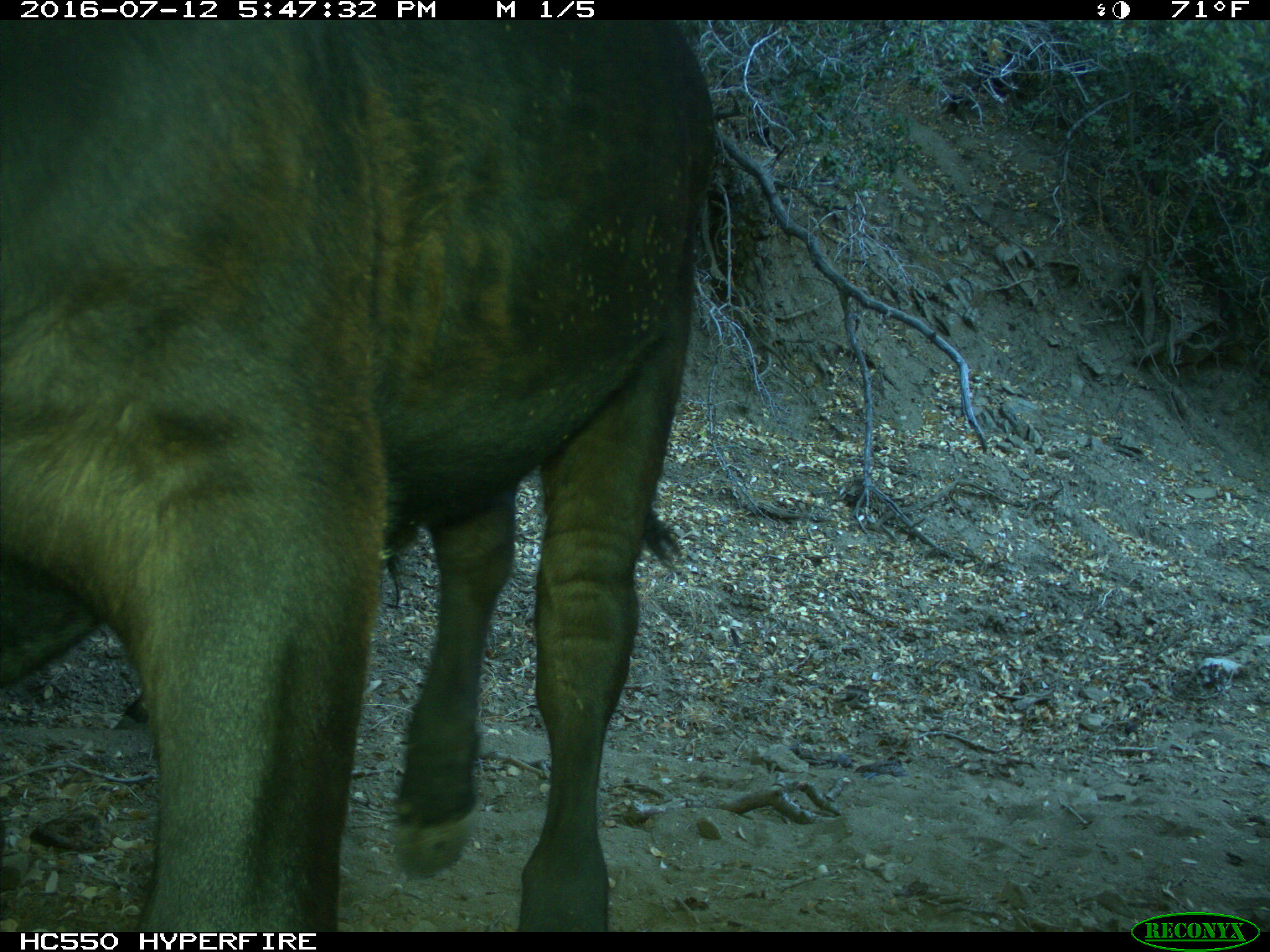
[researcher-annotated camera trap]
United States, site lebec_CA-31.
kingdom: Animalia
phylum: Chordata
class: Mammalia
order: Artiodactyla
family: Bovidae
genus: Bos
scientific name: Bos taurus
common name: domestic cow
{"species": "Bos taurus (domestic cow)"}